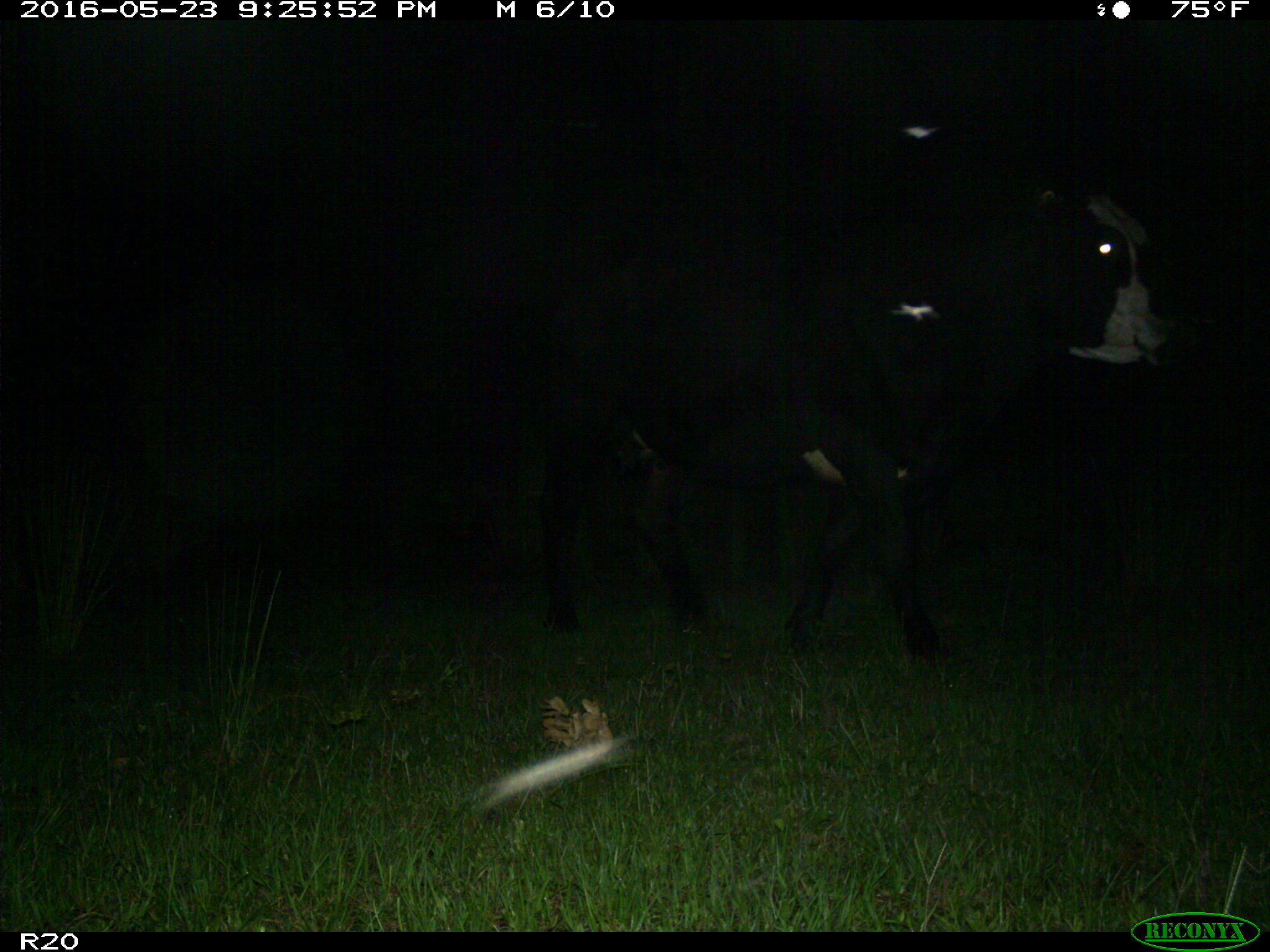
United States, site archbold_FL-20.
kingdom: Animalia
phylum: Chordata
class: Mammalia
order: Artiodactyla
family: Bovidae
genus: Bos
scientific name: Bos taurus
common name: domestic cow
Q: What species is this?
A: Bos taurus (domestic cow).